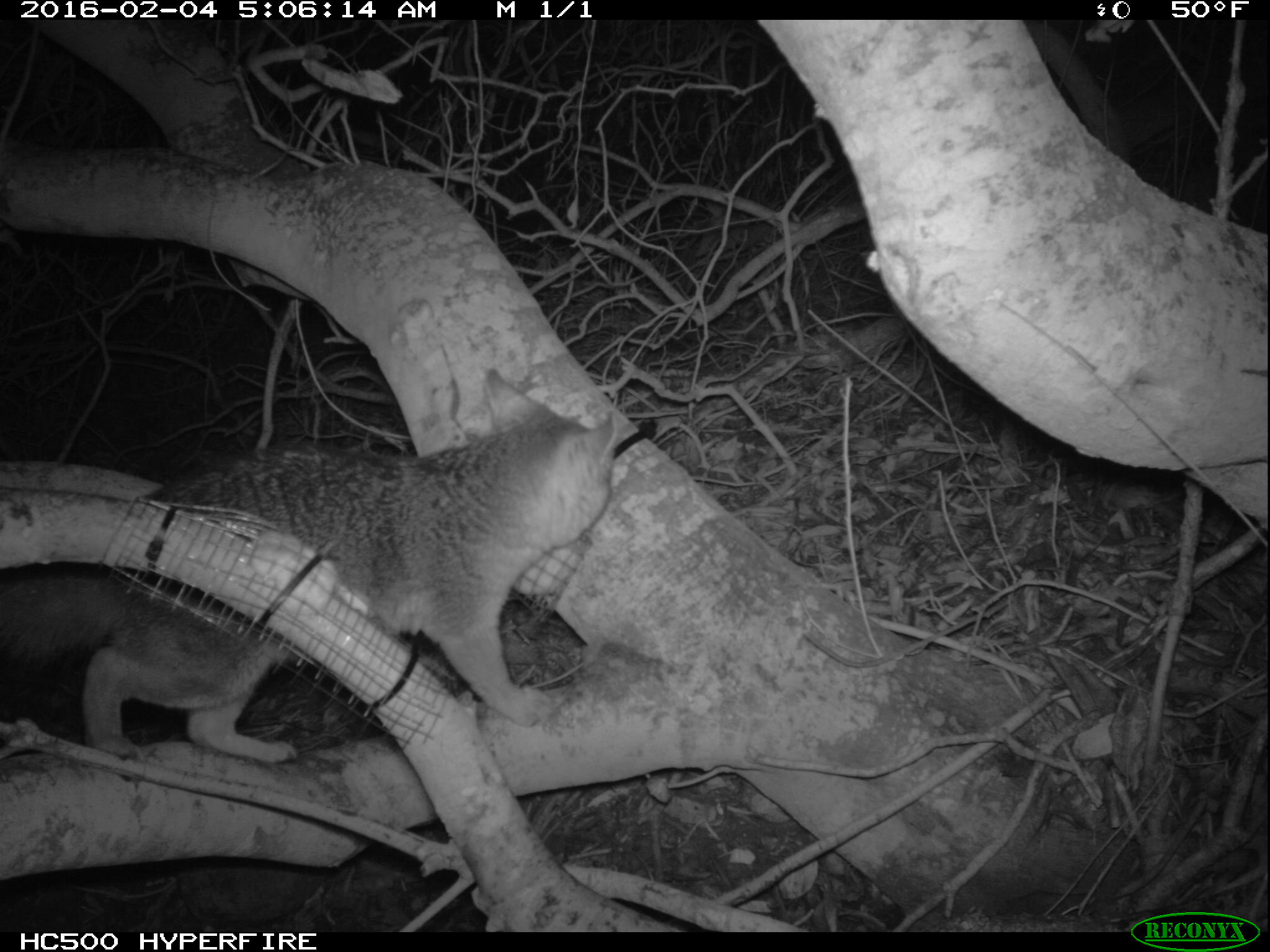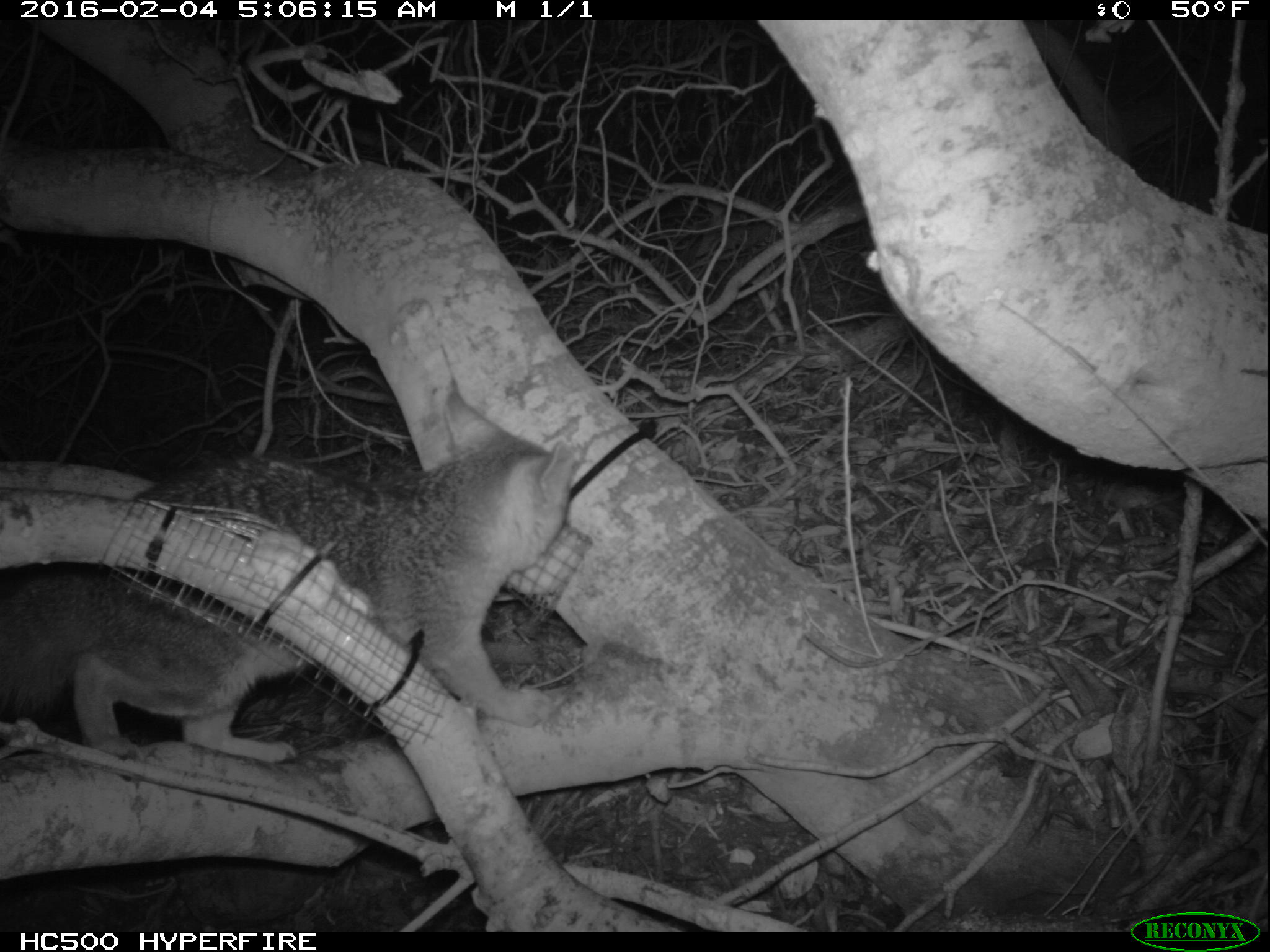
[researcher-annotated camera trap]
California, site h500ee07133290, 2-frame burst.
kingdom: Animalia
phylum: Chordata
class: Mammalia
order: Carnivora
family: Canidae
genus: Urocyon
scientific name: Urocyon littoralis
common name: island fox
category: fox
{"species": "fox (island fox) (Urocyon littoralis)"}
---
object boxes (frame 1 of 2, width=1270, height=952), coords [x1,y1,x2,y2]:
fox: [0,368,616,761]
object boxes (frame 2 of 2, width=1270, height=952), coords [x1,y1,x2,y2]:
fox: [0,377,572,762]